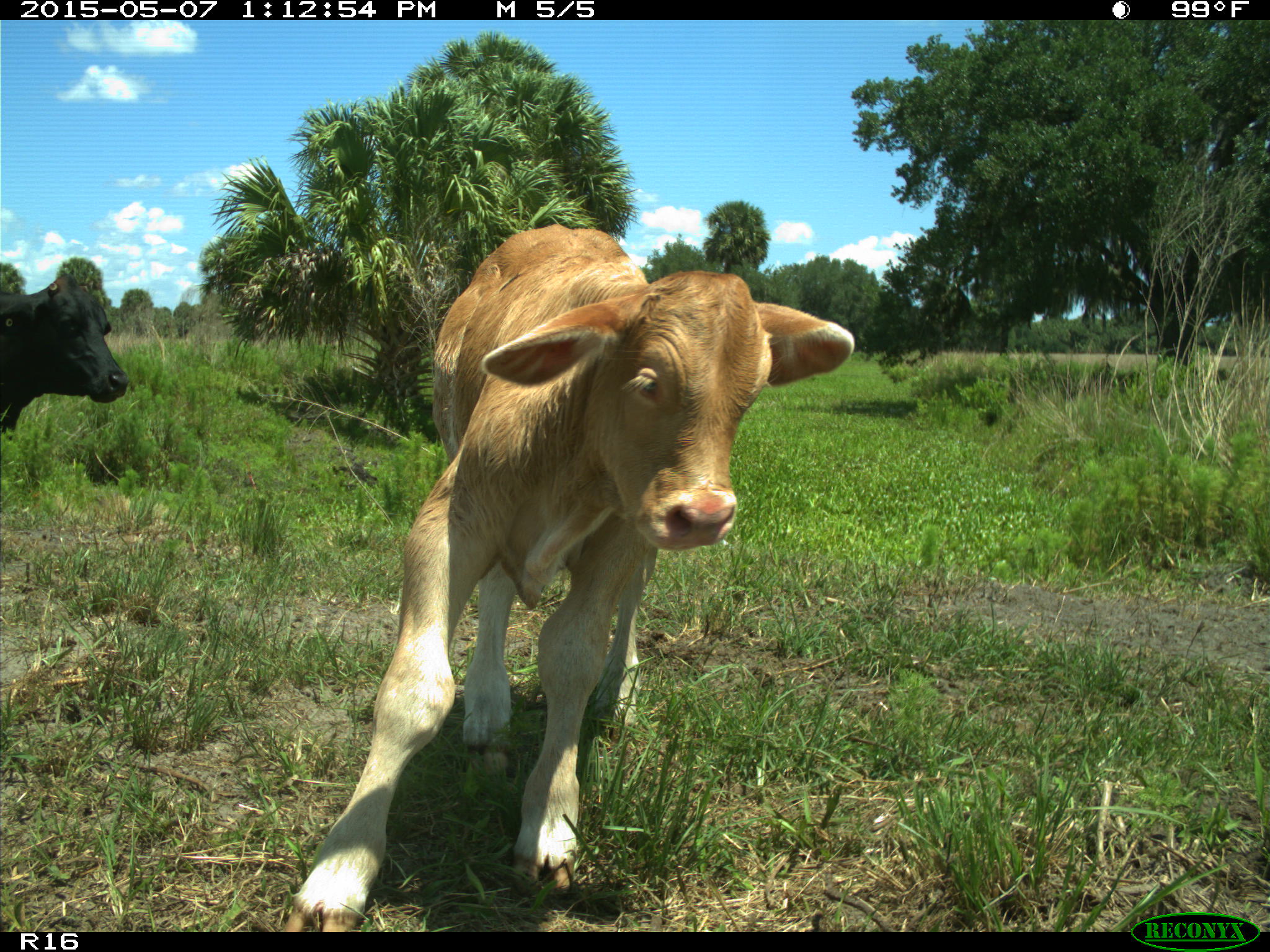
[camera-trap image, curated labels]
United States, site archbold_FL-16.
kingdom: Animalia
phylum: Chordata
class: Mammalia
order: Artiodactyla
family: Bovidae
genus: Bos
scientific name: Bos taurus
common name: domestic cow